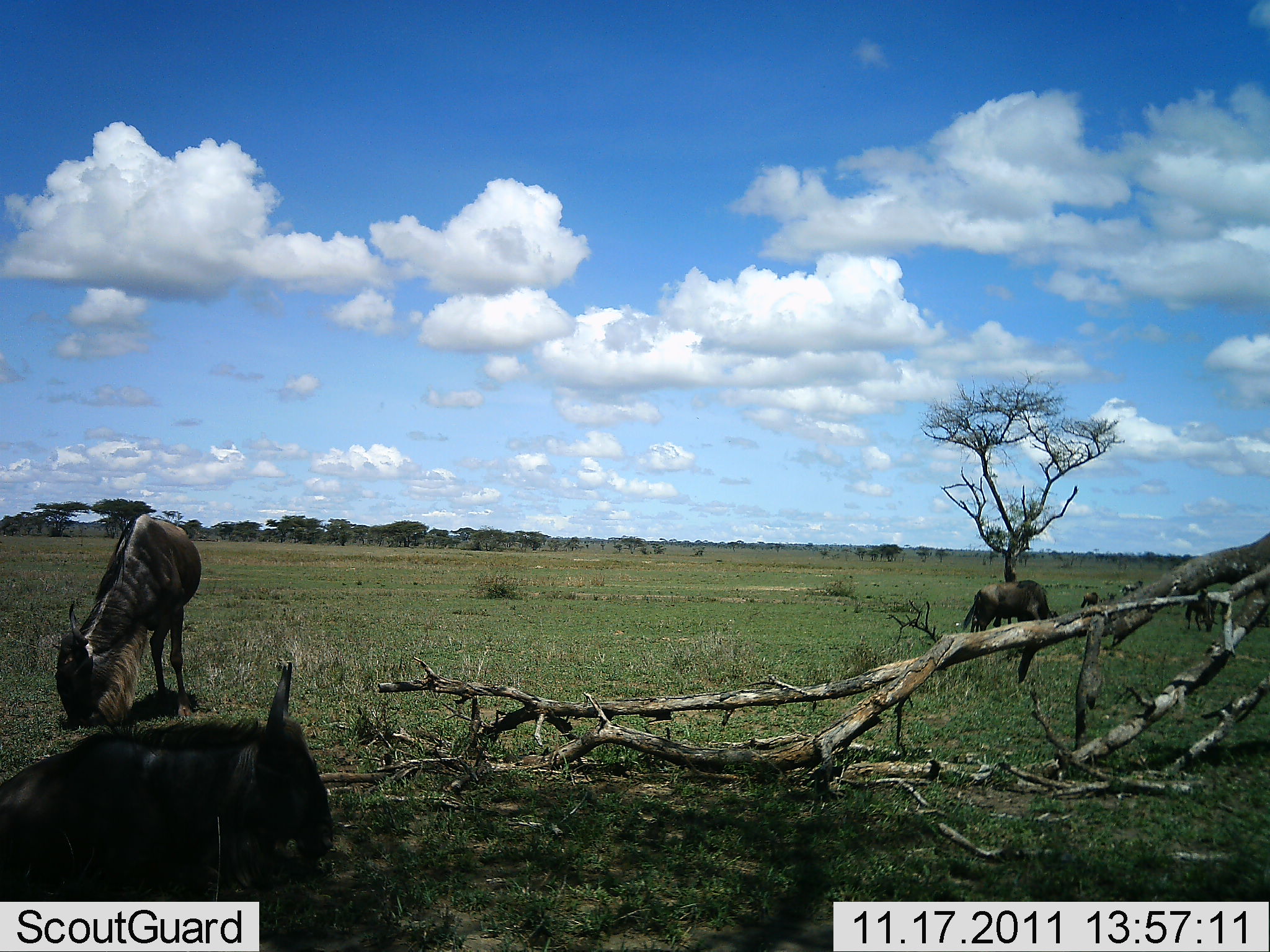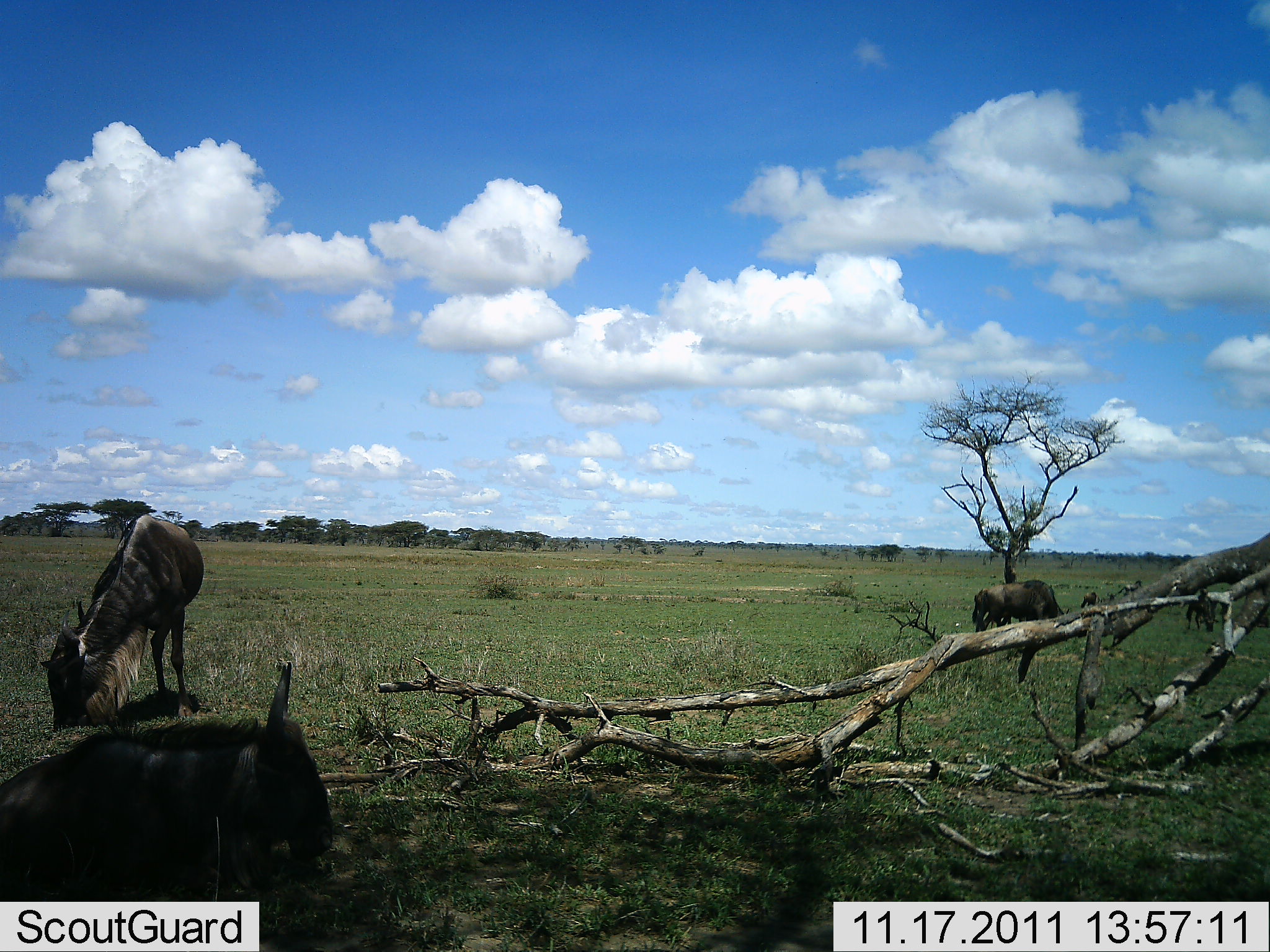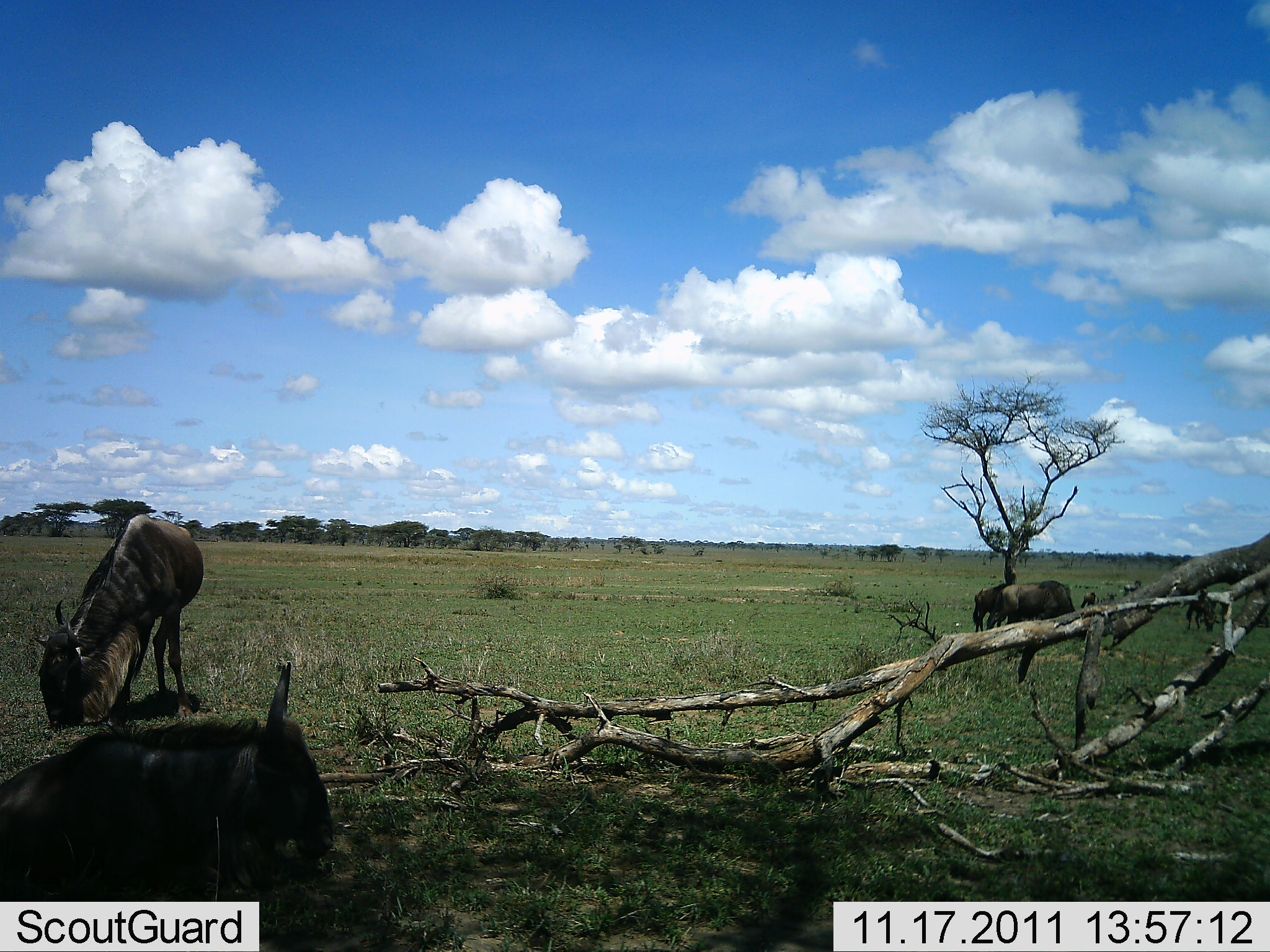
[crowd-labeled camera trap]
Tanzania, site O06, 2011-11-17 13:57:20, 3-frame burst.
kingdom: Animalia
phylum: Chordata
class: Mammalia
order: Artiodactyla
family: Bovidae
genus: Connochaetes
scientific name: Connochaetes taurinus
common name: blue wildebeest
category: wildebeest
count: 5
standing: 54%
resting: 62%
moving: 15%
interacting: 0%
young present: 0%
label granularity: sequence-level